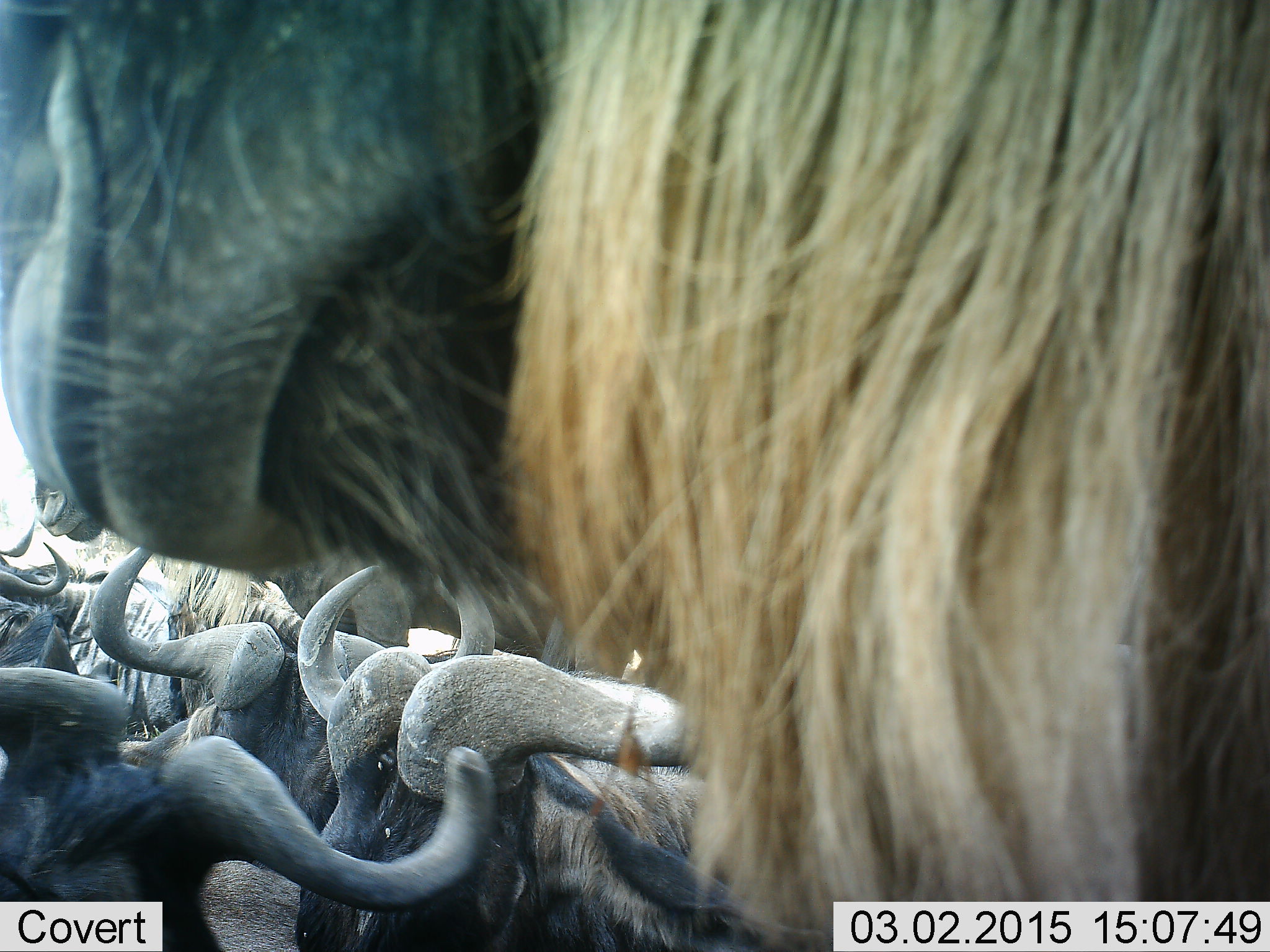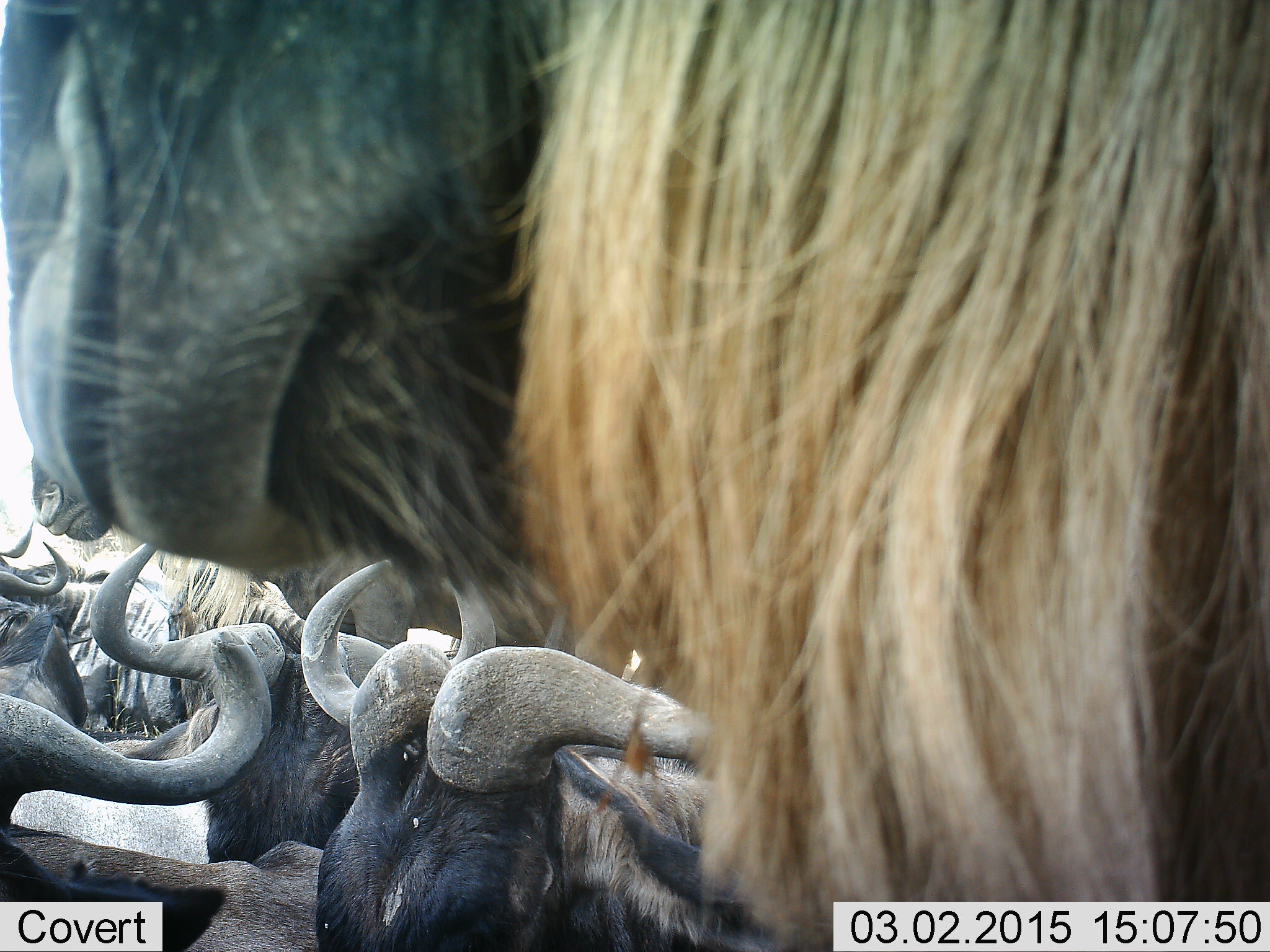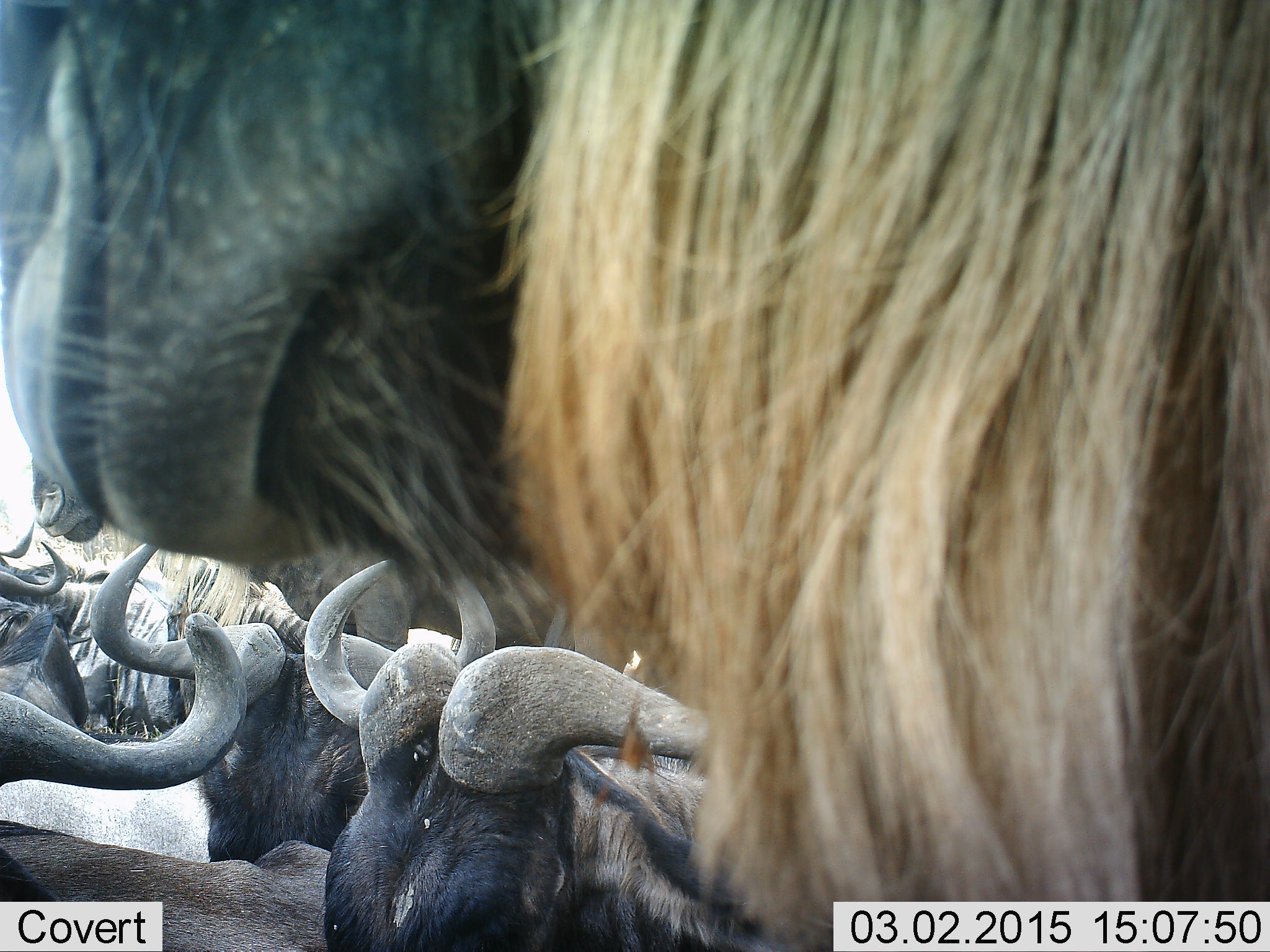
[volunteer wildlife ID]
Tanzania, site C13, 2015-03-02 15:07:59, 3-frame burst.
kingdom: Animalia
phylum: Chordata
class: Mammalia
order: Artiodactyla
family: Bovidae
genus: Connochaetes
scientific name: Connochaetes taurinus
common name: blue wildebeest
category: wildebeest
Wildebeest (blue wildebeest) (Connochaetes taurinus), count 7. Behavior (volunteer vote fractions): standing 70%, resting 60%, moving 30%, interacting 0%. Young present (vote fraction): 0%. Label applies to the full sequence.